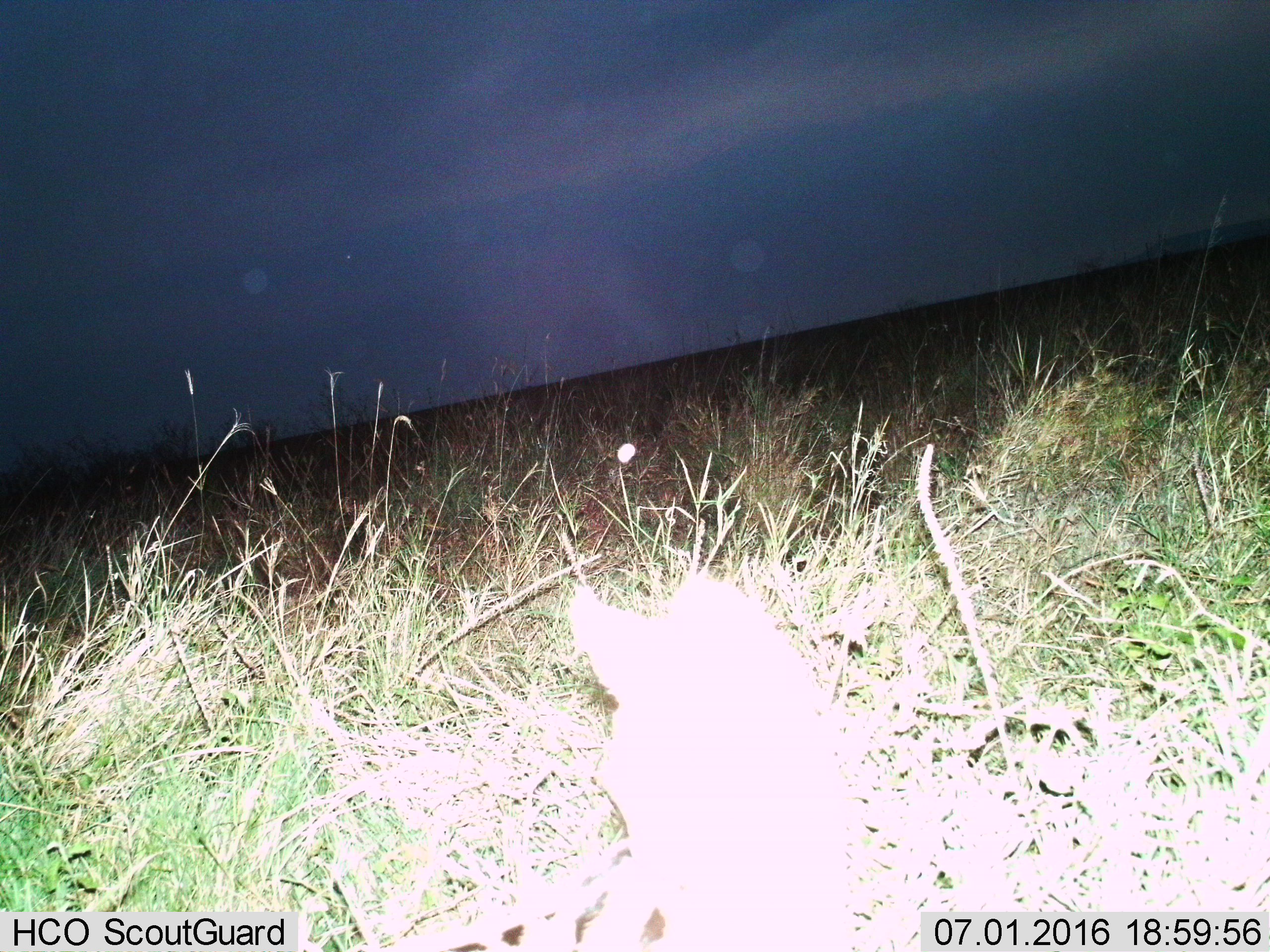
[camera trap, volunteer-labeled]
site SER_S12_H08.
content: unidentified animal